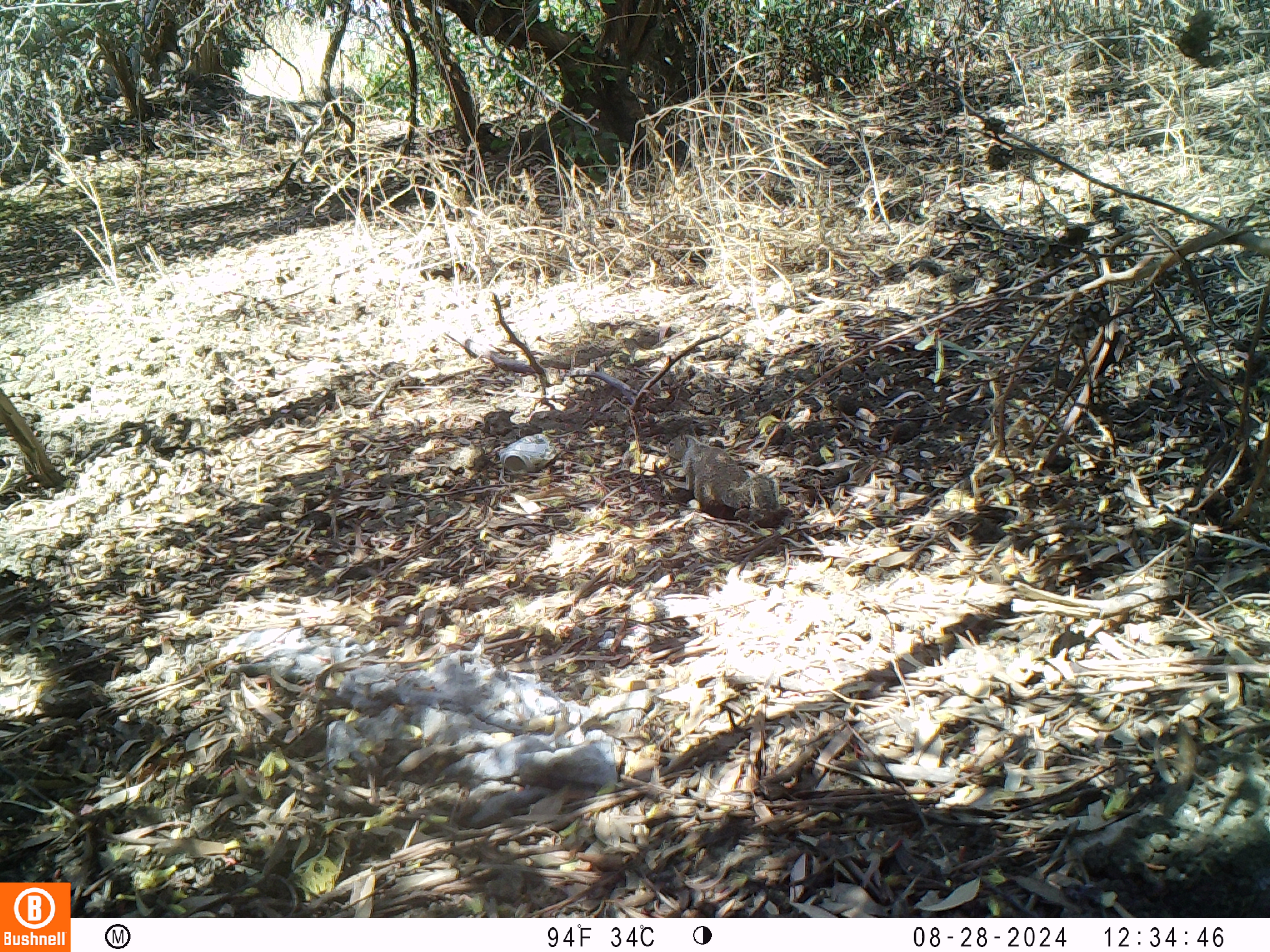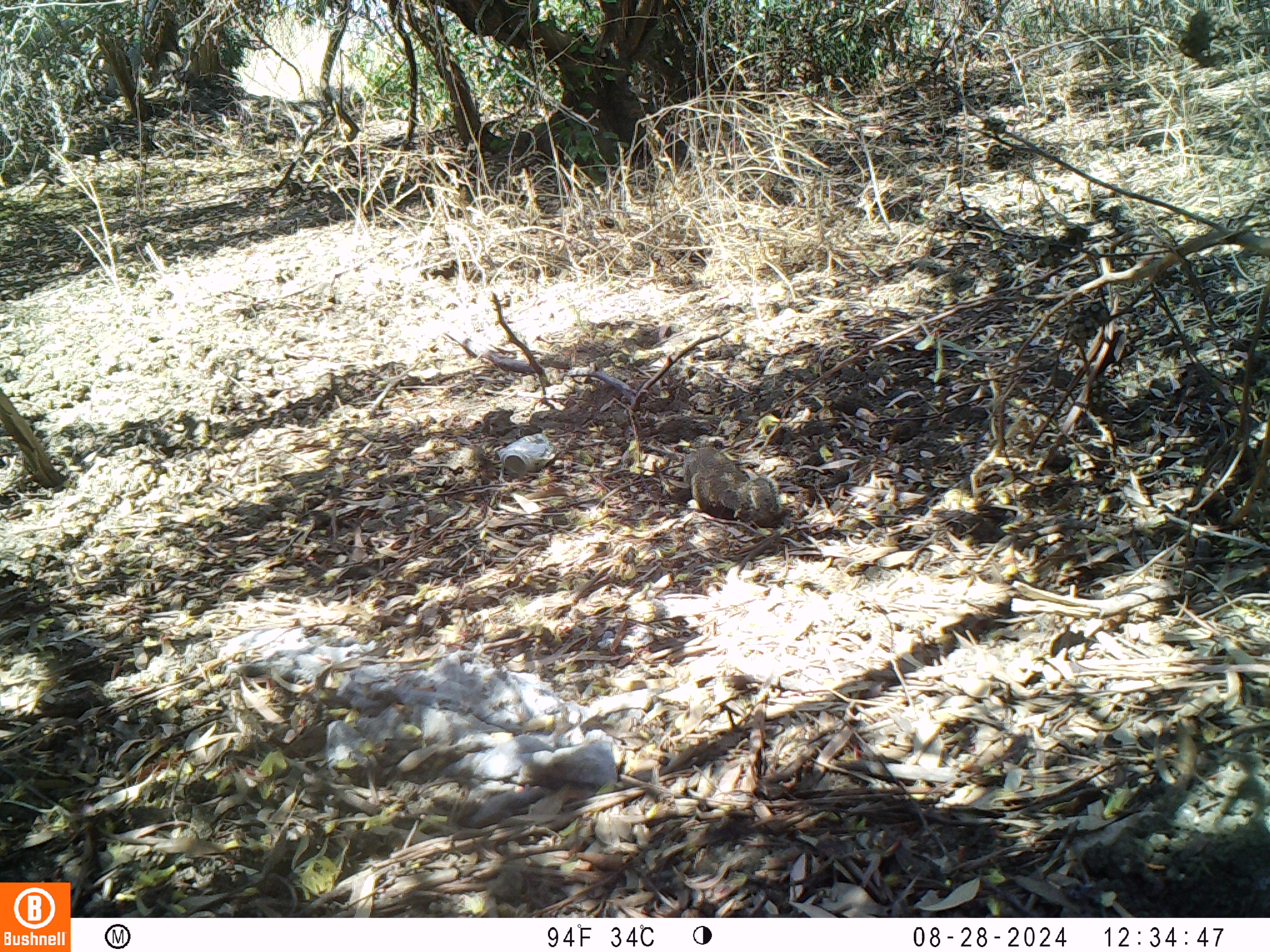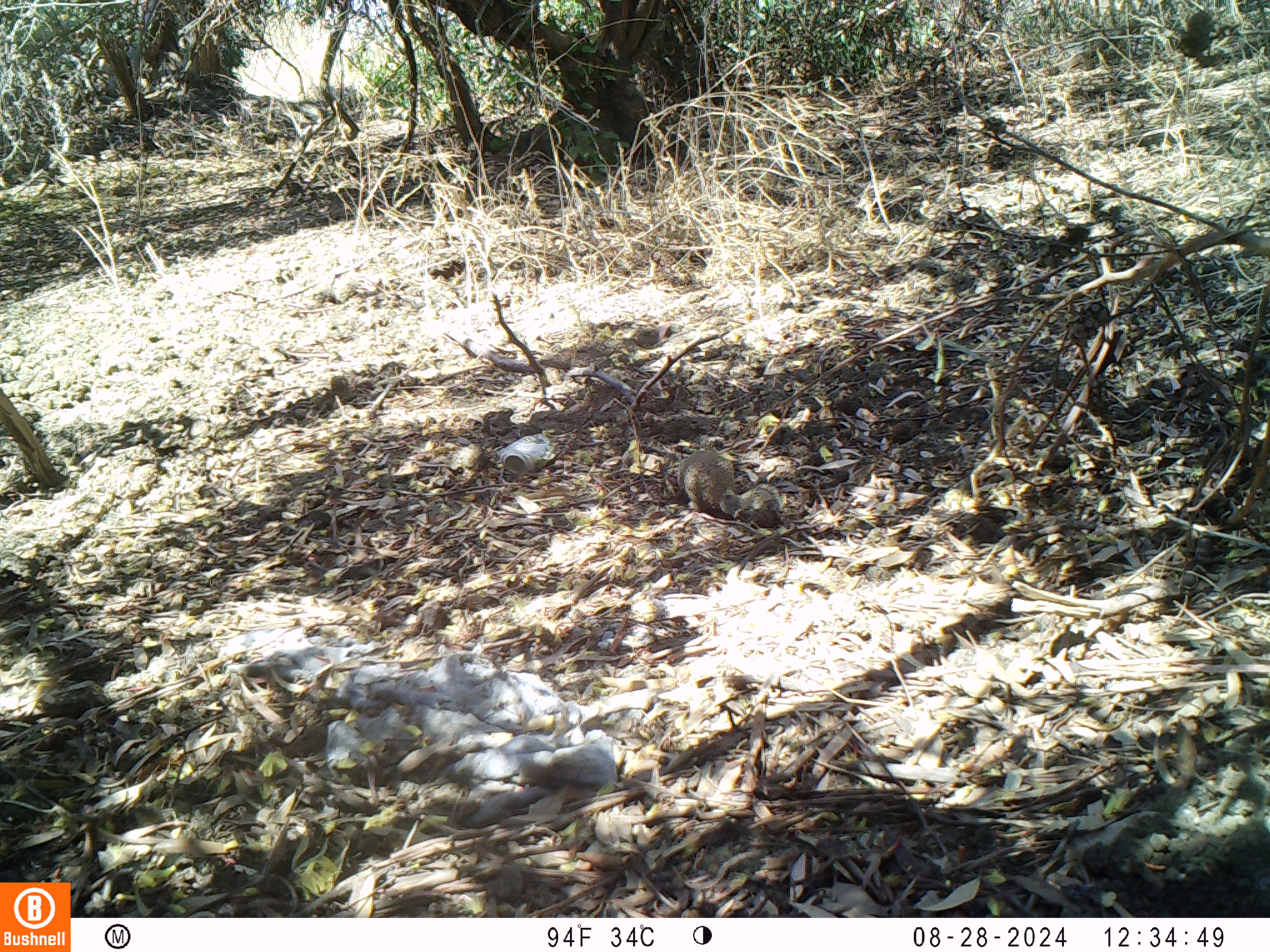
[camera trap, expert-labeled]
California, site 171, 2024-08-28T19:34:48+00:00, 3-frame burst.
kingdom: Animalia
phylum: Chordata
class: Mammalia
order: Rodentia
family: Sciuridae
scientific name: Sciuridae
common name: squirrel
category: unknown squirrel